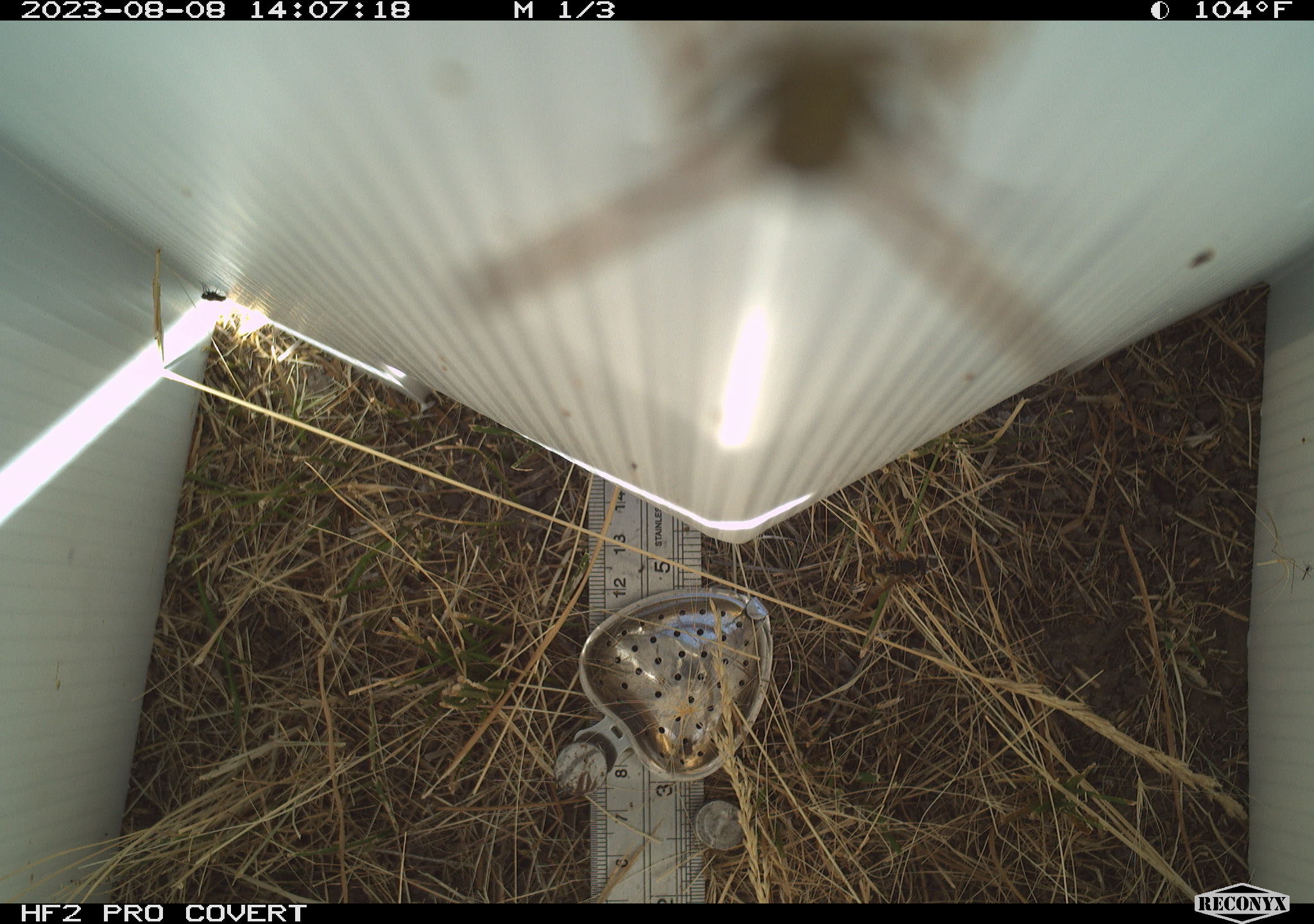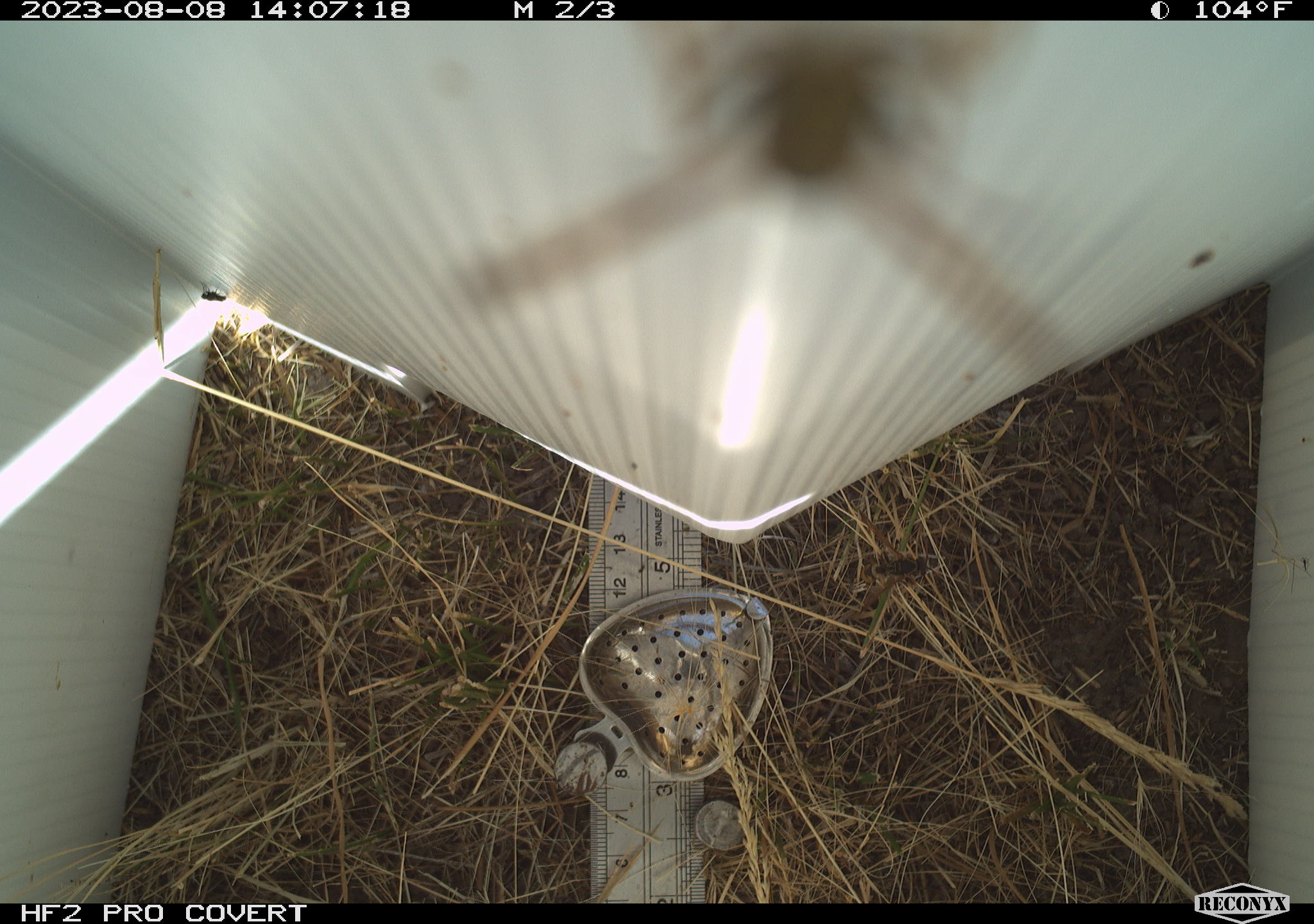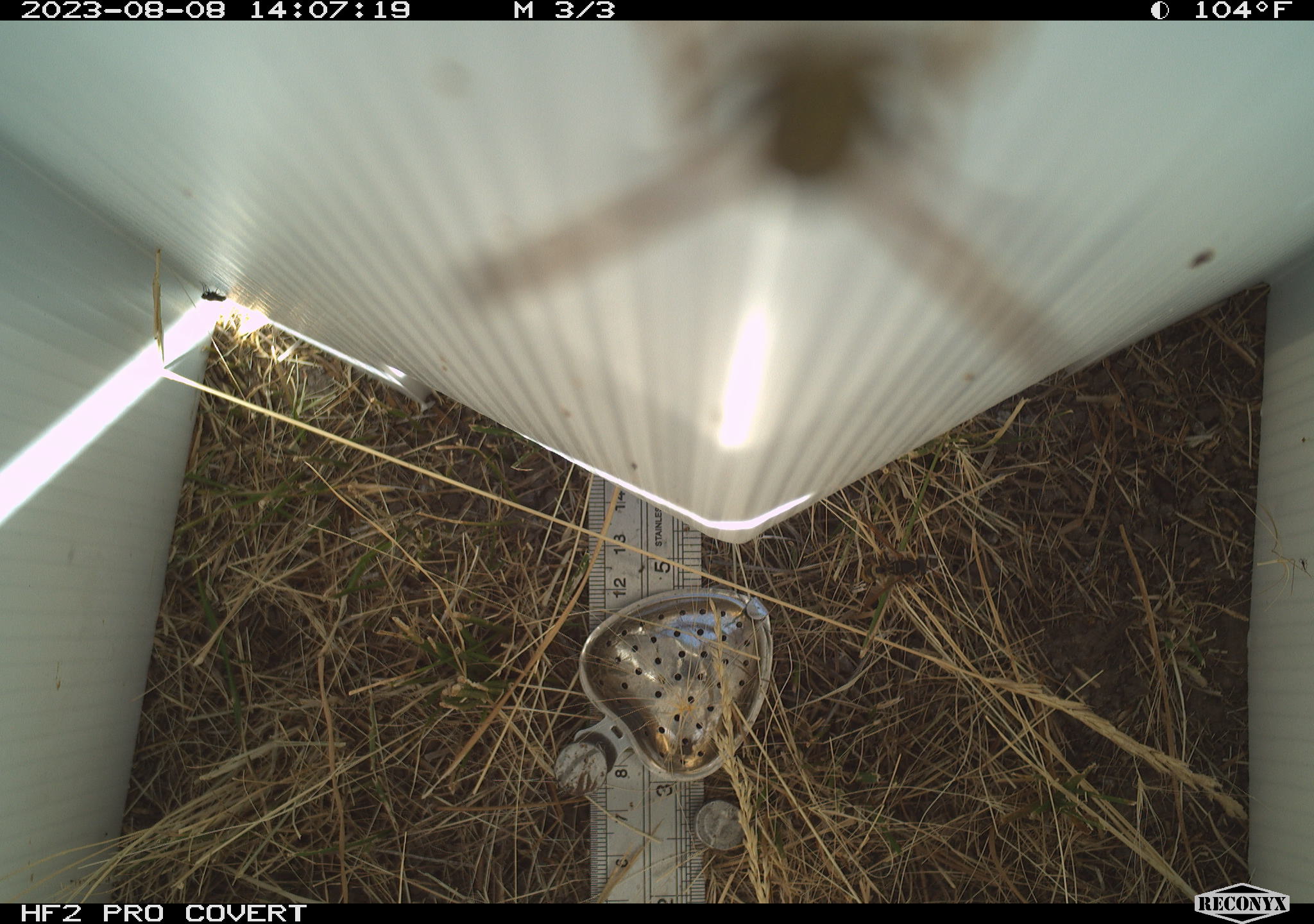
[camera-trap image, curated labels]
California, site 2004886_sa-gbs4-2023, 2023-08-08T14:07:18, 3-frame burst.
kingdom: Animalia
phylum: Arthropoda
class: Insecta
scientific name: Insecta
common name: insect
Insect (Insecta).